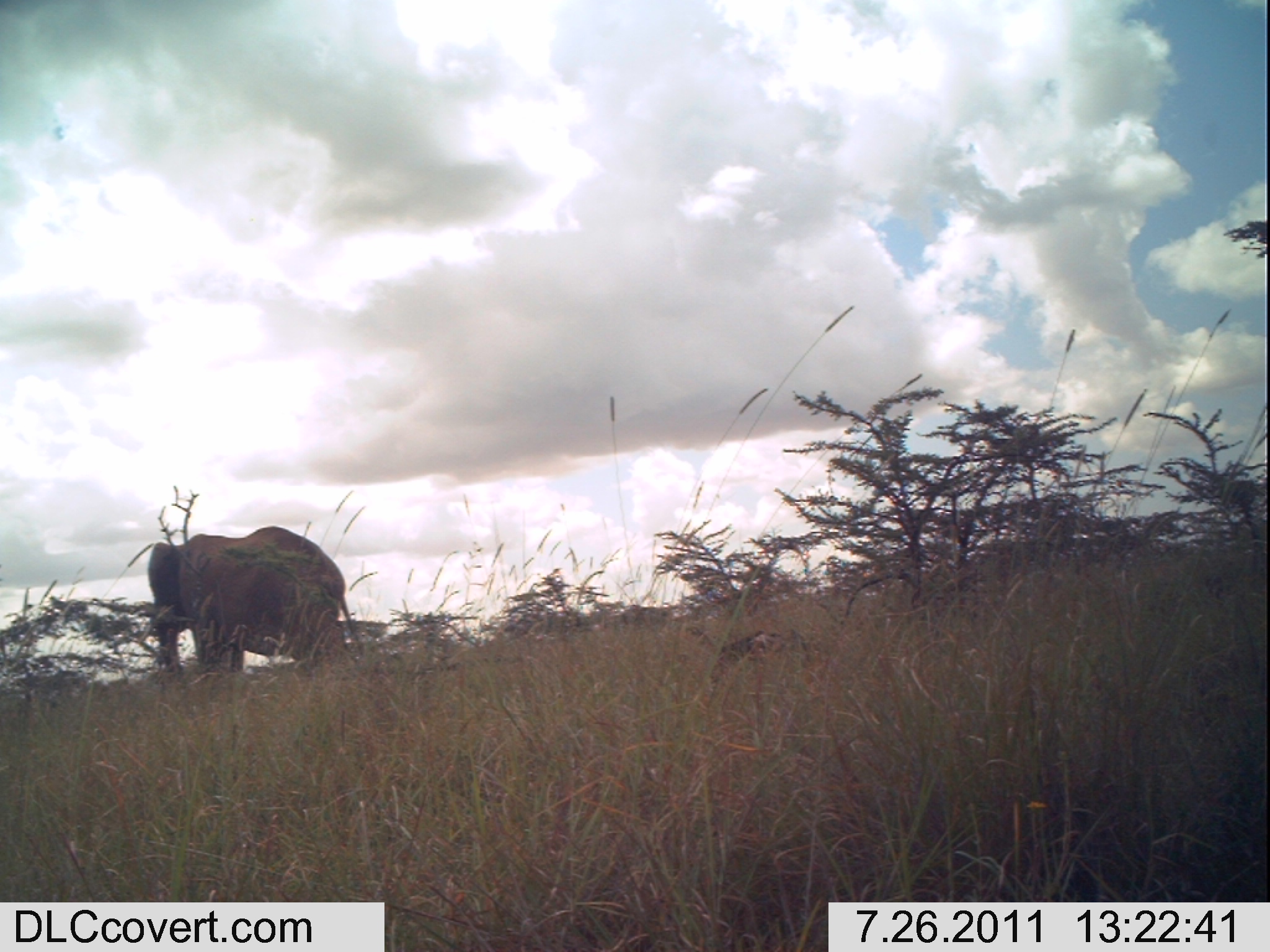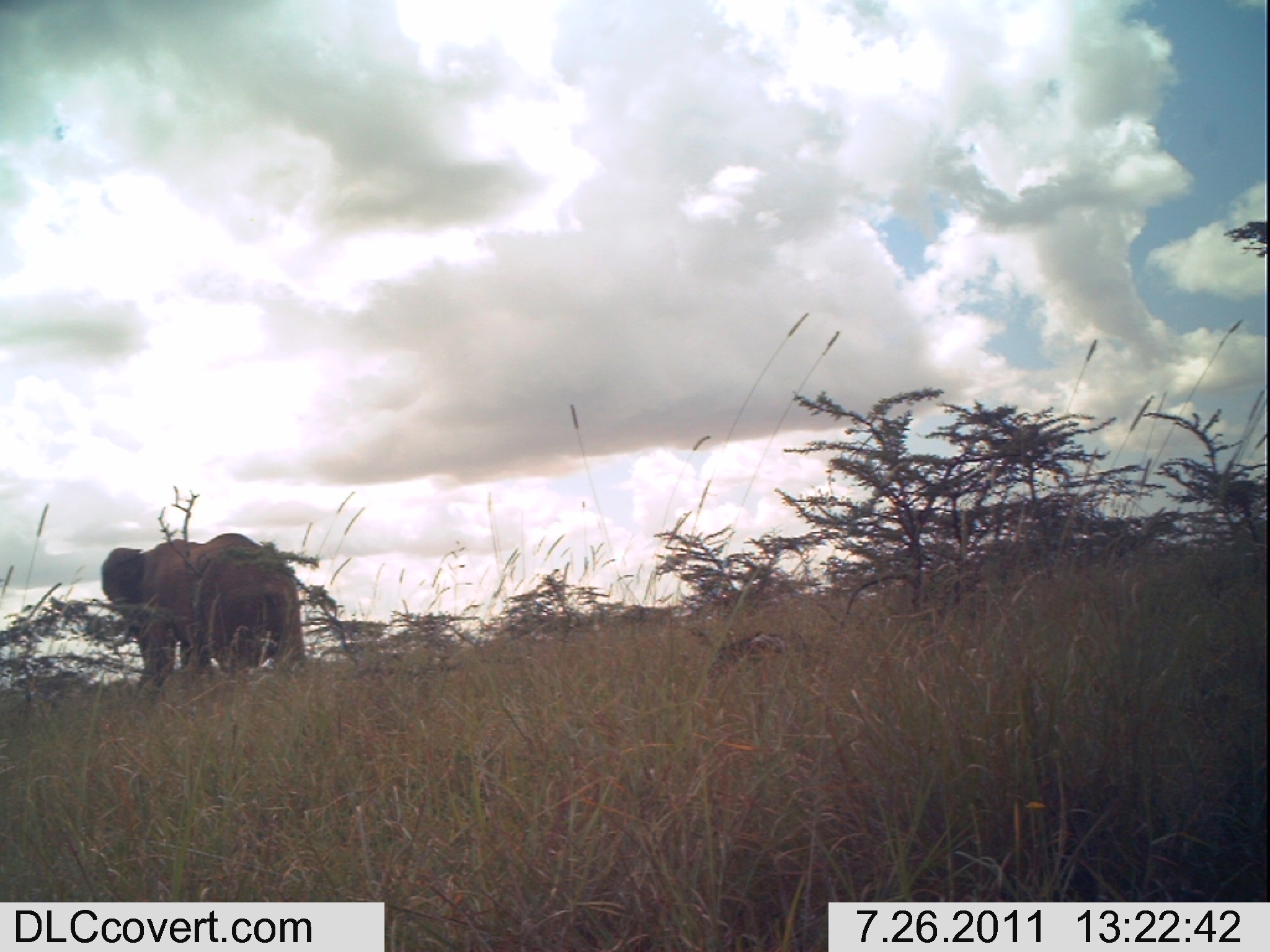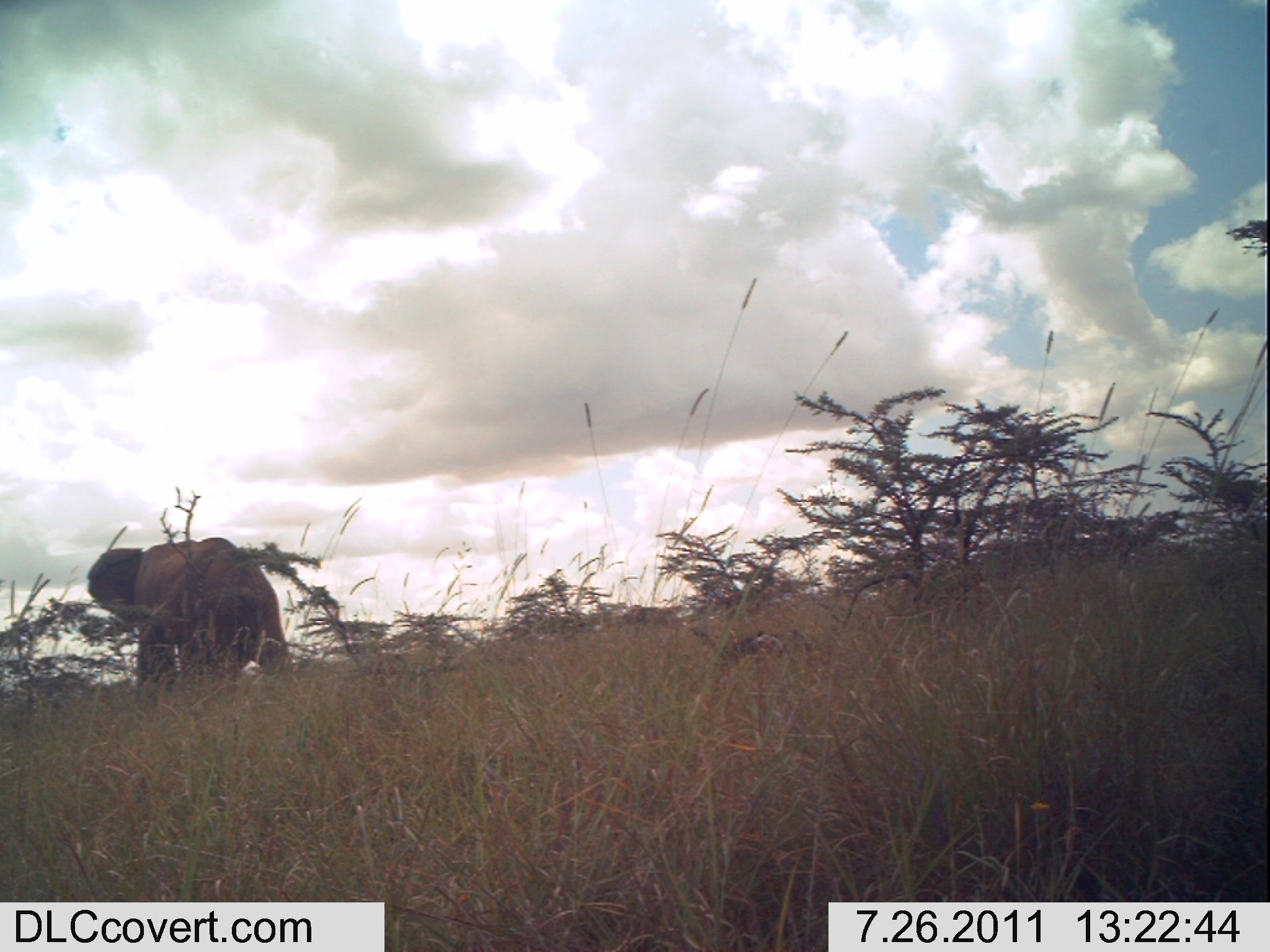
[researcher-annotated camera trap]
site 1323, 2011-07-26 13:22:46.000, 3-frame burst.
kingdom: Animalia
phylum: Chordata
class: Mammalia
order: Proboscidea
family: Elephantidae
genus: Loxodonta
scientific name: Loxodonta africana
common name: african bush elephant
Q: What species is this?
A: Loxodonta africana (african bush elephant).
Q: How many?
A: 1.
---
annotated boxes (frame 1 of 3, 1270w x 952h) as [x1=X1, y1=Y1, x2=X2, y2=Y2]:
loxodonta africana: [x1=145, y1=525, x2=364, y2=676]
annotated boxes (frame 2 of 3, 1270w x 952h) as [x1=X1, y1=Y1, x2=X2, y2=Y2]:
loxodonta africana: [x1=99, y1=532, x2=305, y2=691]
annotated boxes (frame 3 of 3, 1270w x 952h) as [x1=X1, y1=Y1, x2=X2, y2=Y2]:
loxodonta africana: [x1=85, y1=535, x2=289, y2=684]